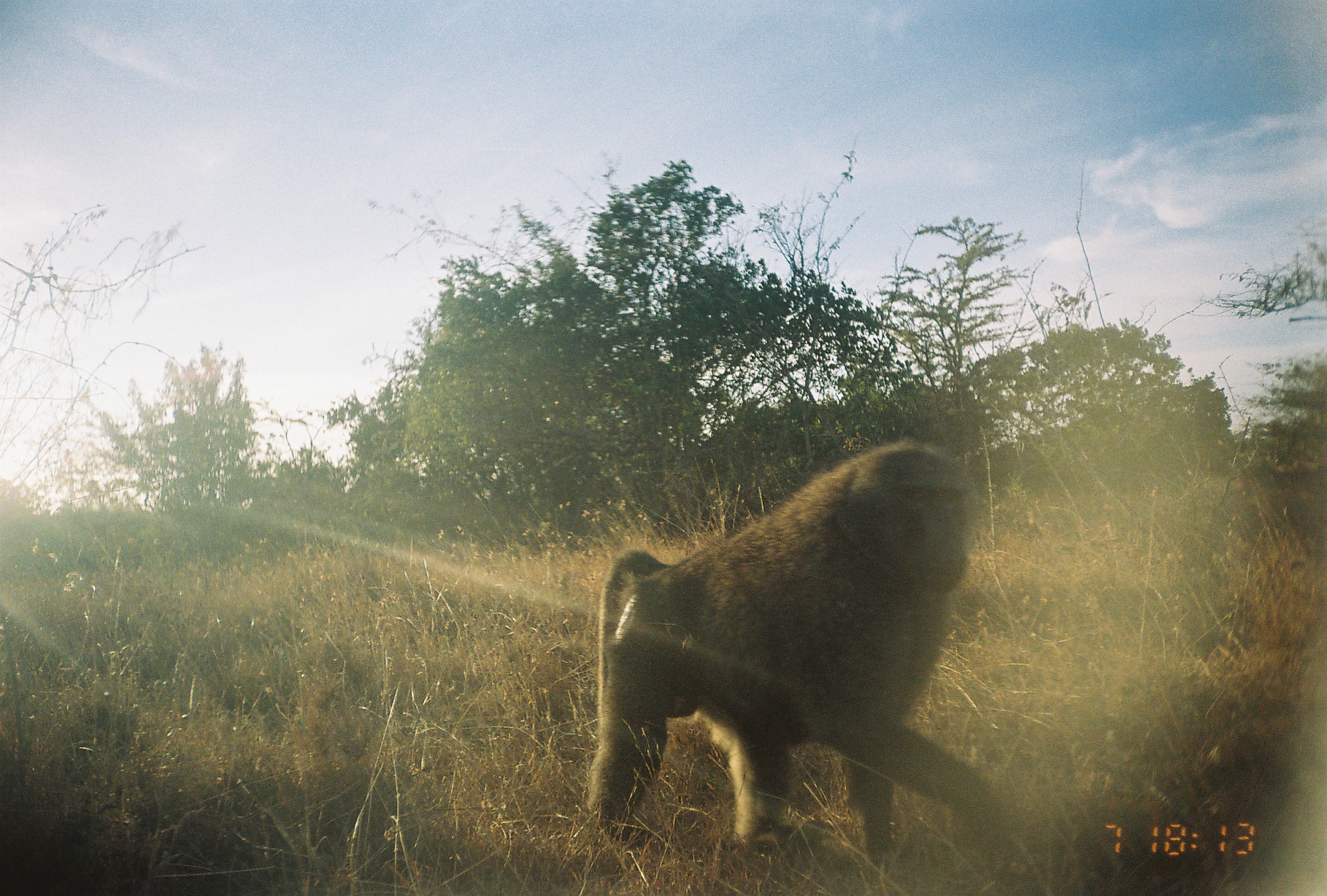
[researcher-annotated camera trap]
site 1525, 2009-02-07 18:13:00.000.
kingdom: Animalia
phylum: Chordata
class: Mammalia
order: Primates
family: Cercopithecidae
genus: Papio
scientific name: Papio anubis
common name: olive baboon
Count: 1.